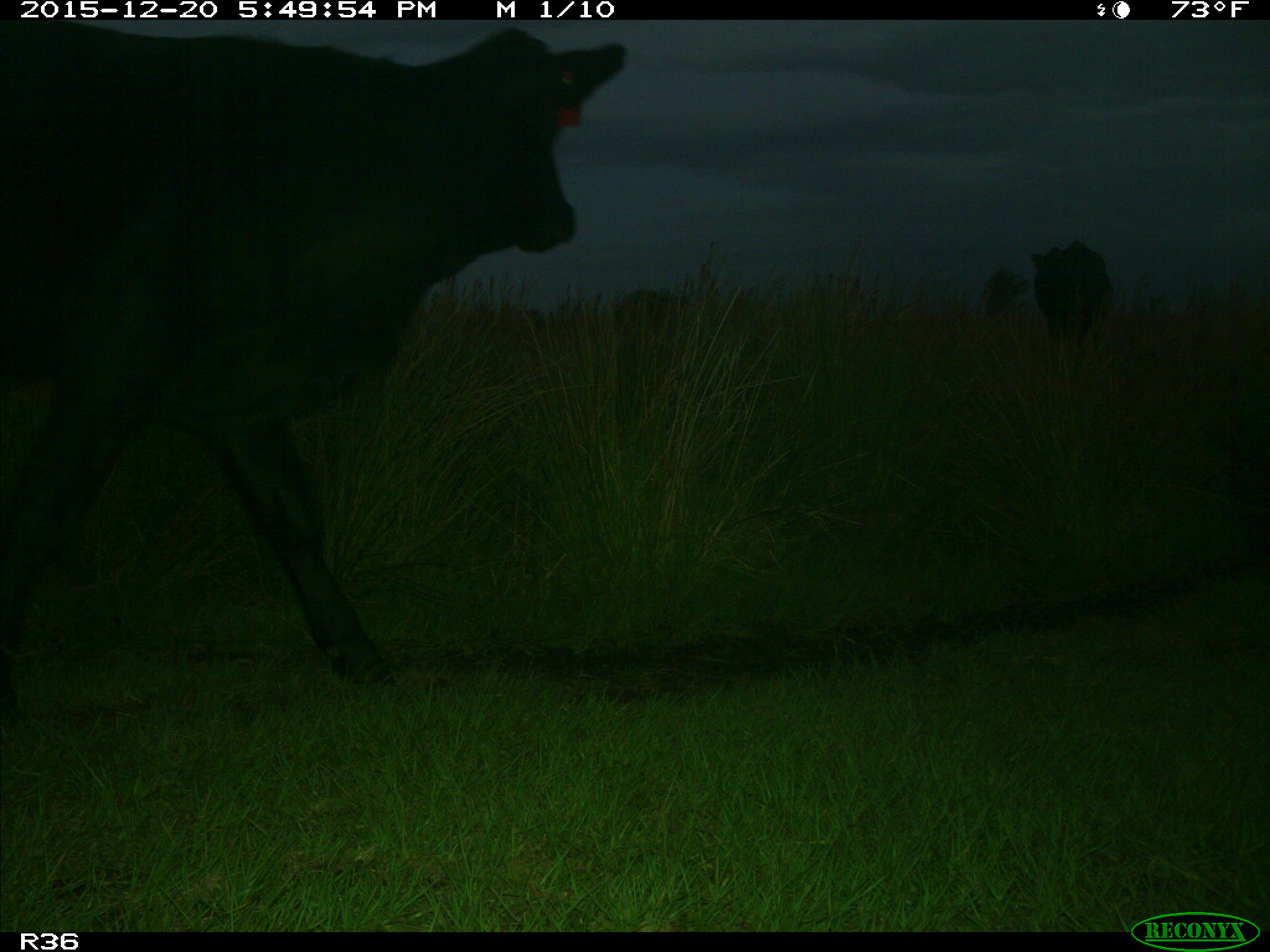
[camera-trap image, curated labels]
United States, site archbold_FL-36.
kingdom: Animalia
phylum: Chordata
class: Mammalia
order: Artiodactyla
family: Bovidae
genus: Bos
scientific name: Bos taurus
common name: domestic cow